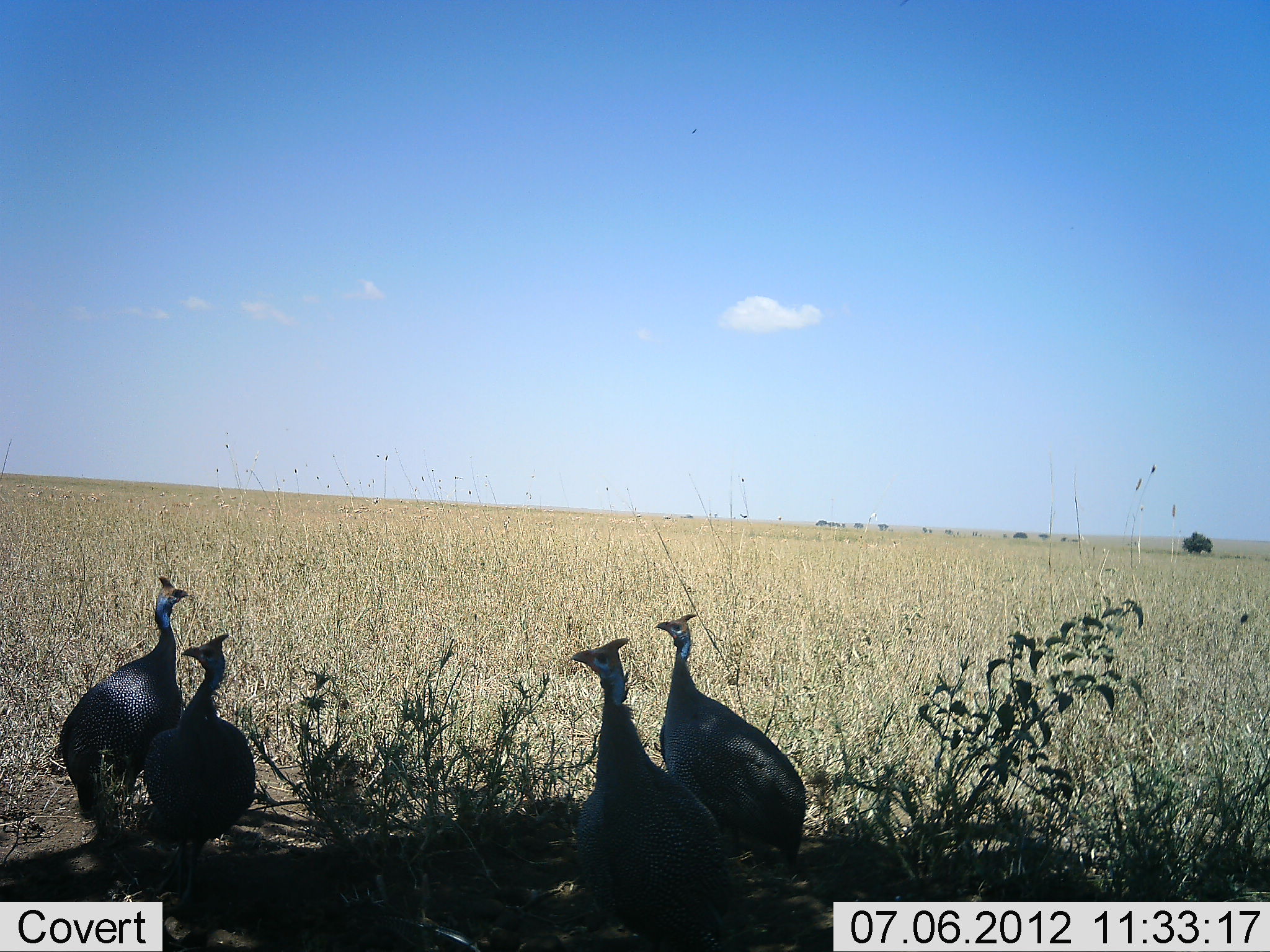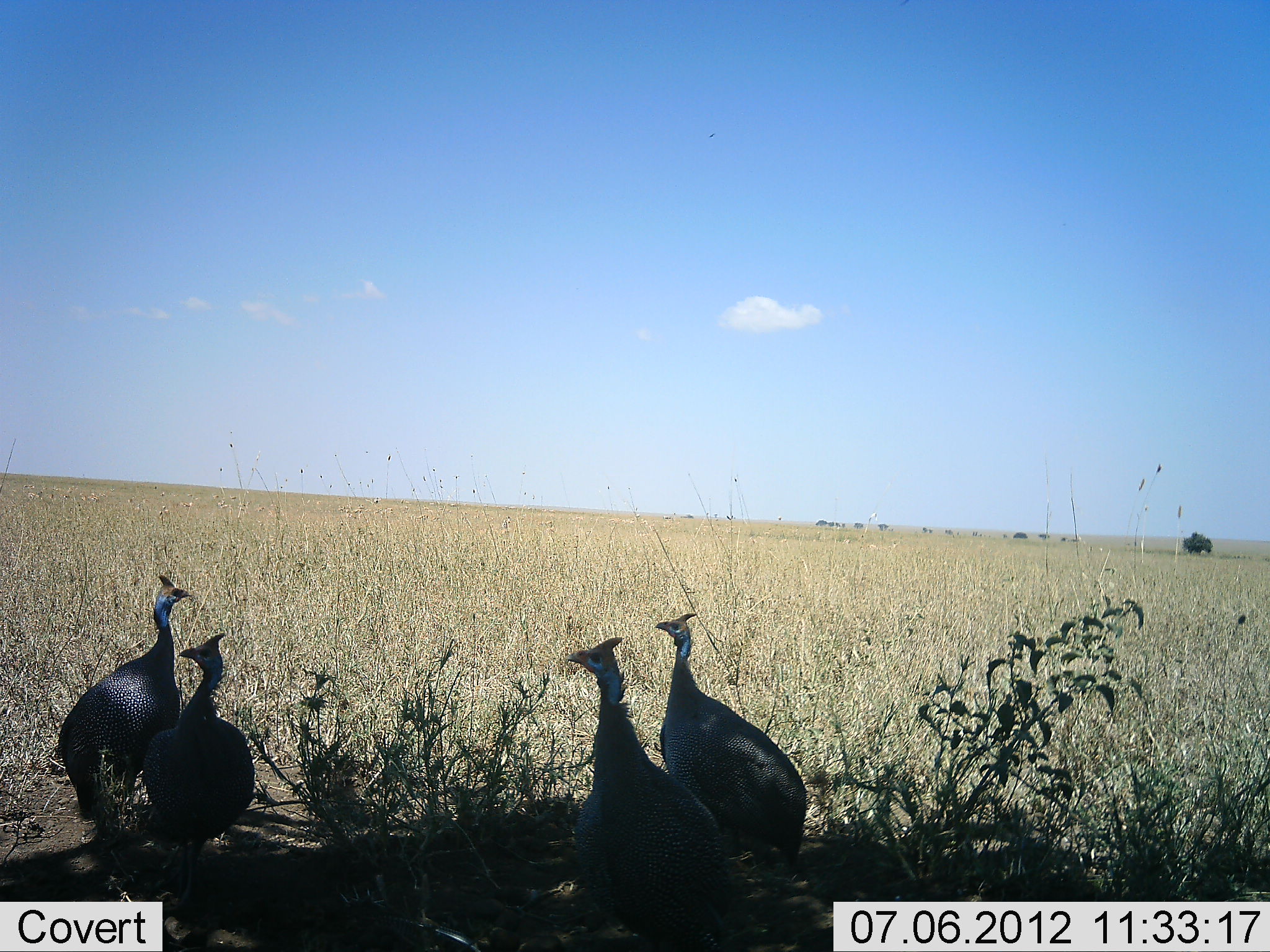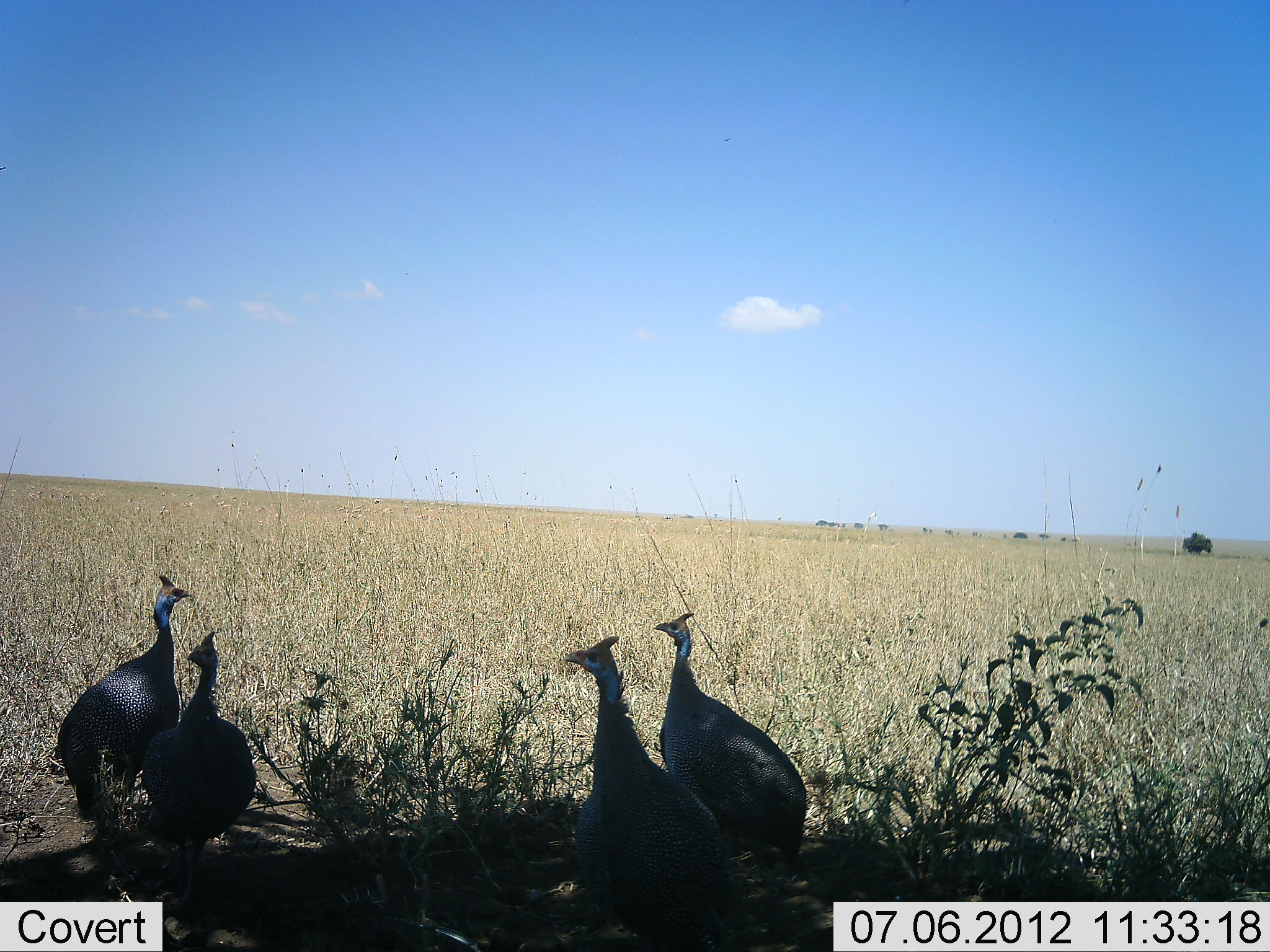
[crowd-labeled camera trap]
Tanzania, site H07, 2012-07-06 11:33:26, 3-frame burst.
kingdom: Animalia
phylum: Chordata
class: Aves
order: Galliformes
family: Numididae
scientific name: Numididae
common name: guinea fowl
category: guineafowl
Guineafowl (guinea fowl) (Numididae), count 4. Behavior (volunteer vote fractions): standing 80%, resting 20%, moving 0%, interacting 0%. Young present (vote fraction): 0%. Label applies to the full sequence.